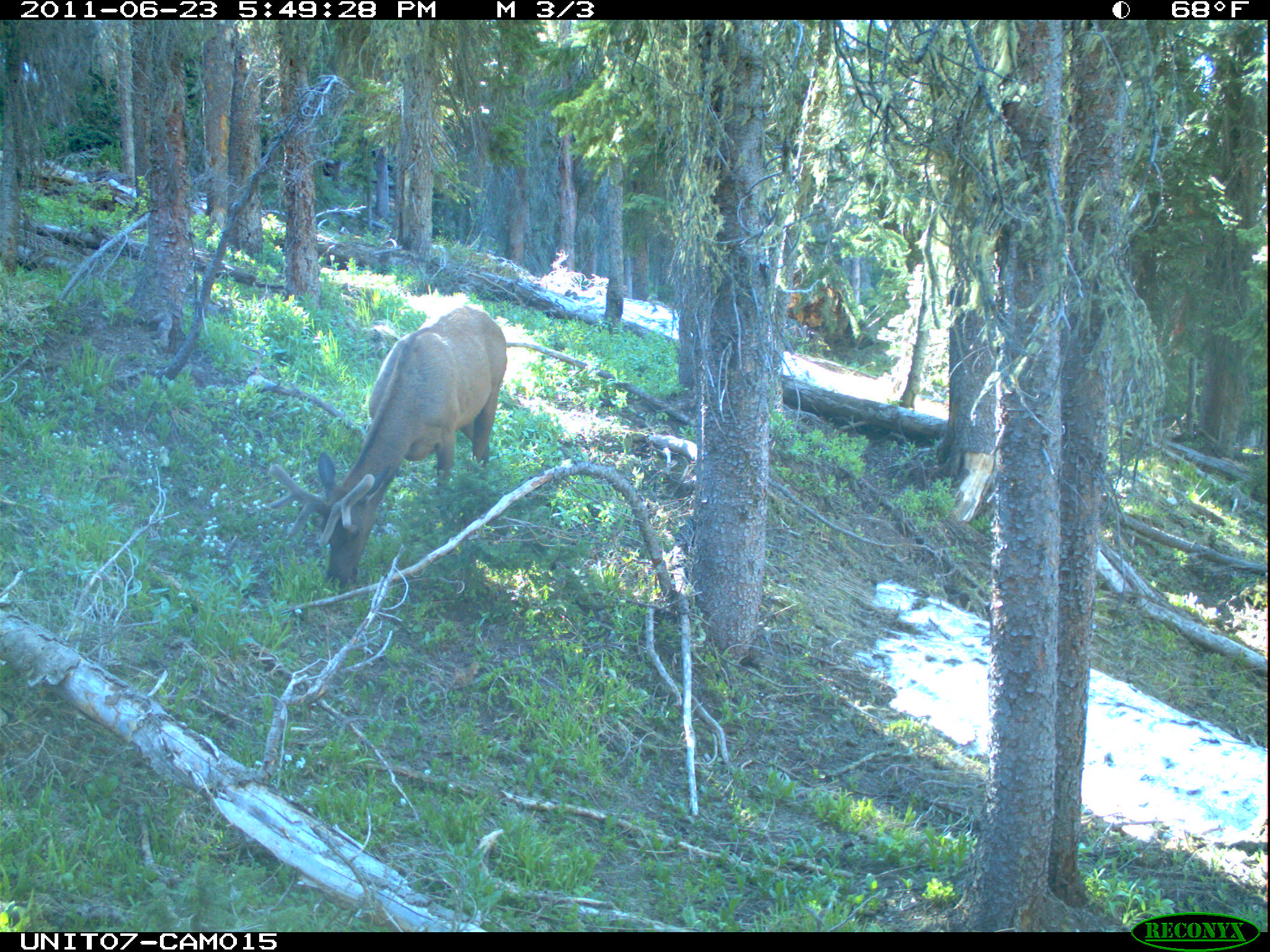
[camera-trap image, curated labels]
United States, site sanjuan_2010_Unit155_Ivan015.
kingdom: Animalia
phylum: Chordata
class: Mammalia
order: Artiodactyla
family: Cervidae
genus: Cervus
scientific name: Cervus elaphus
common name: red deer